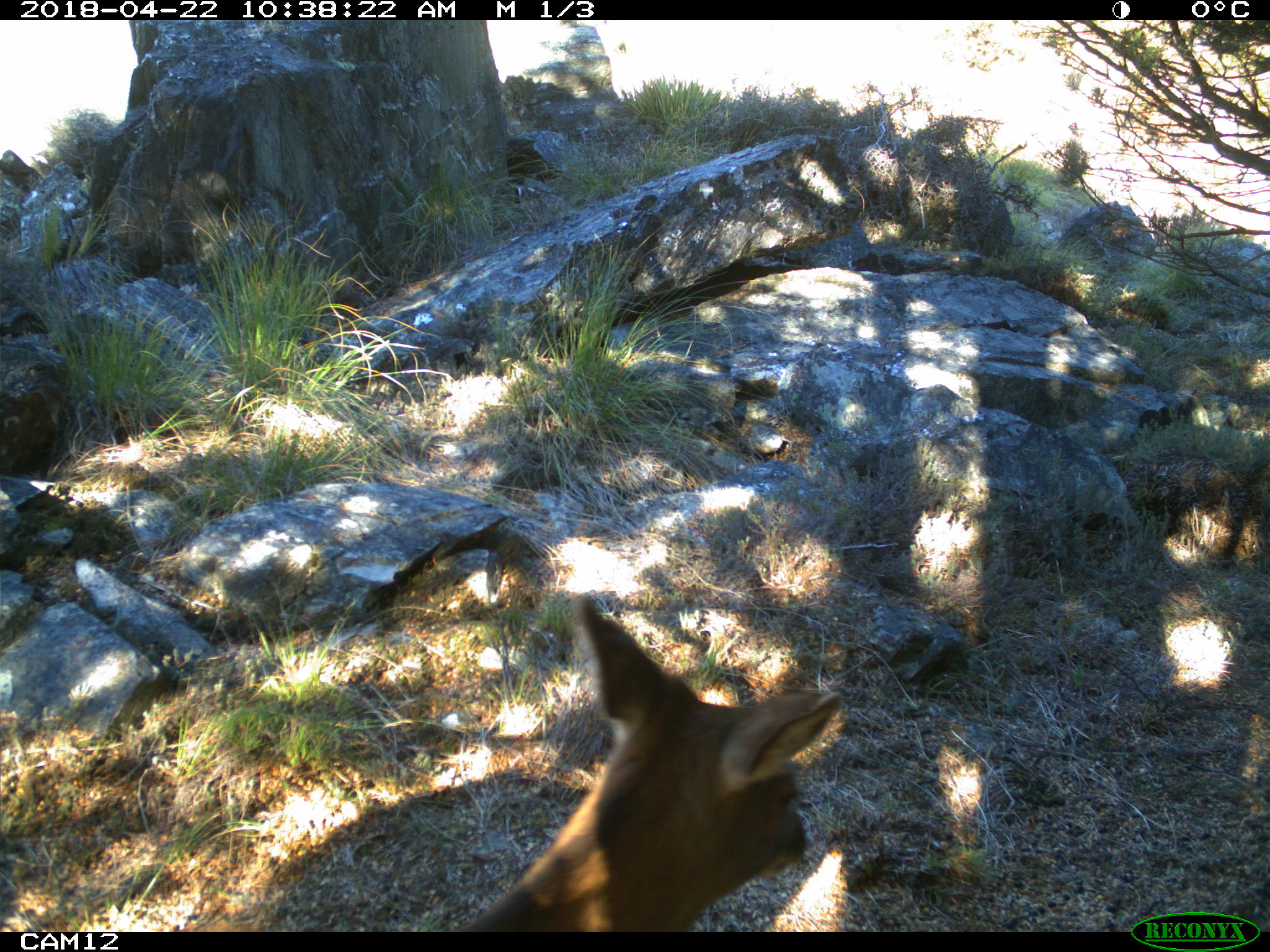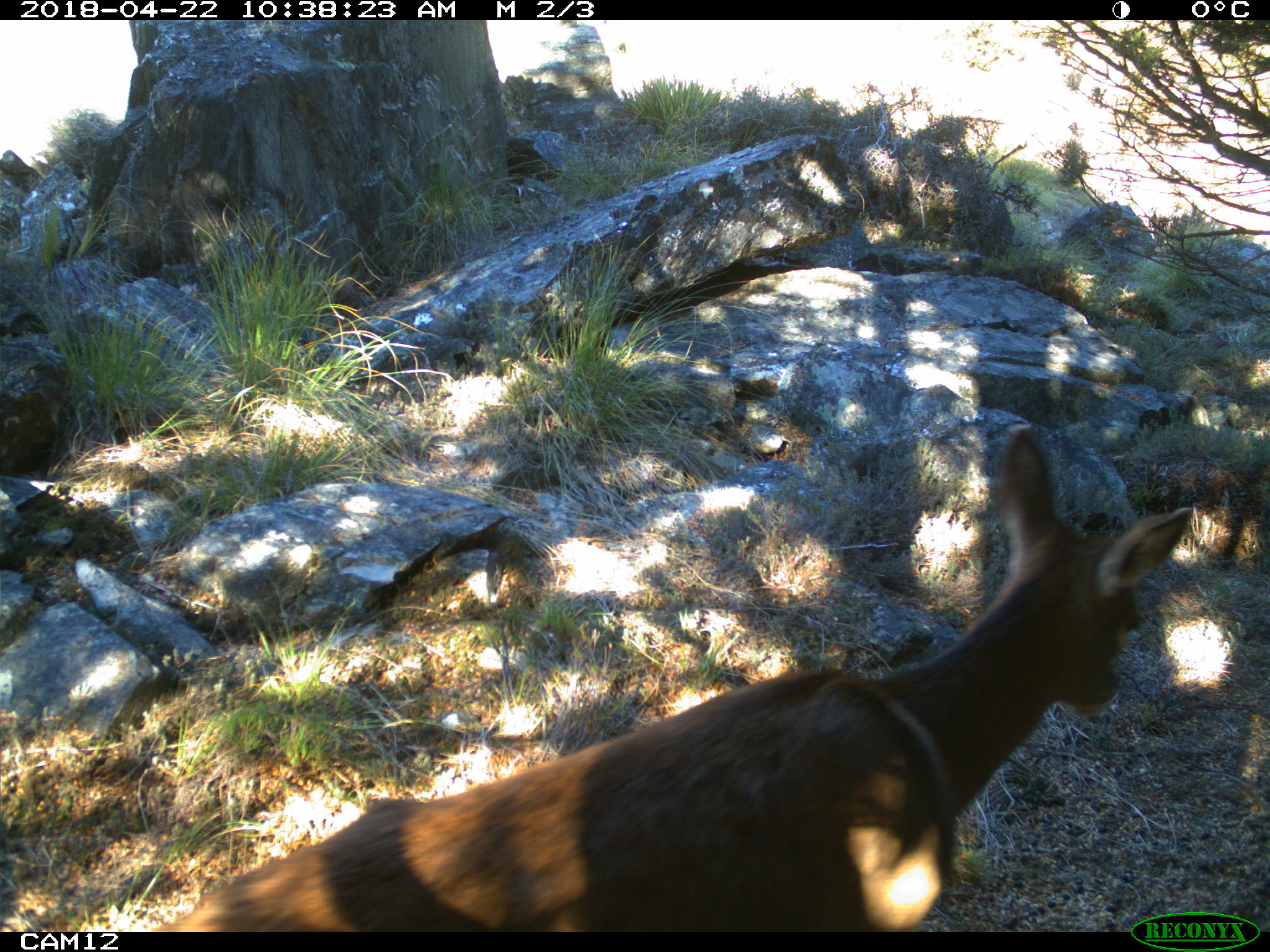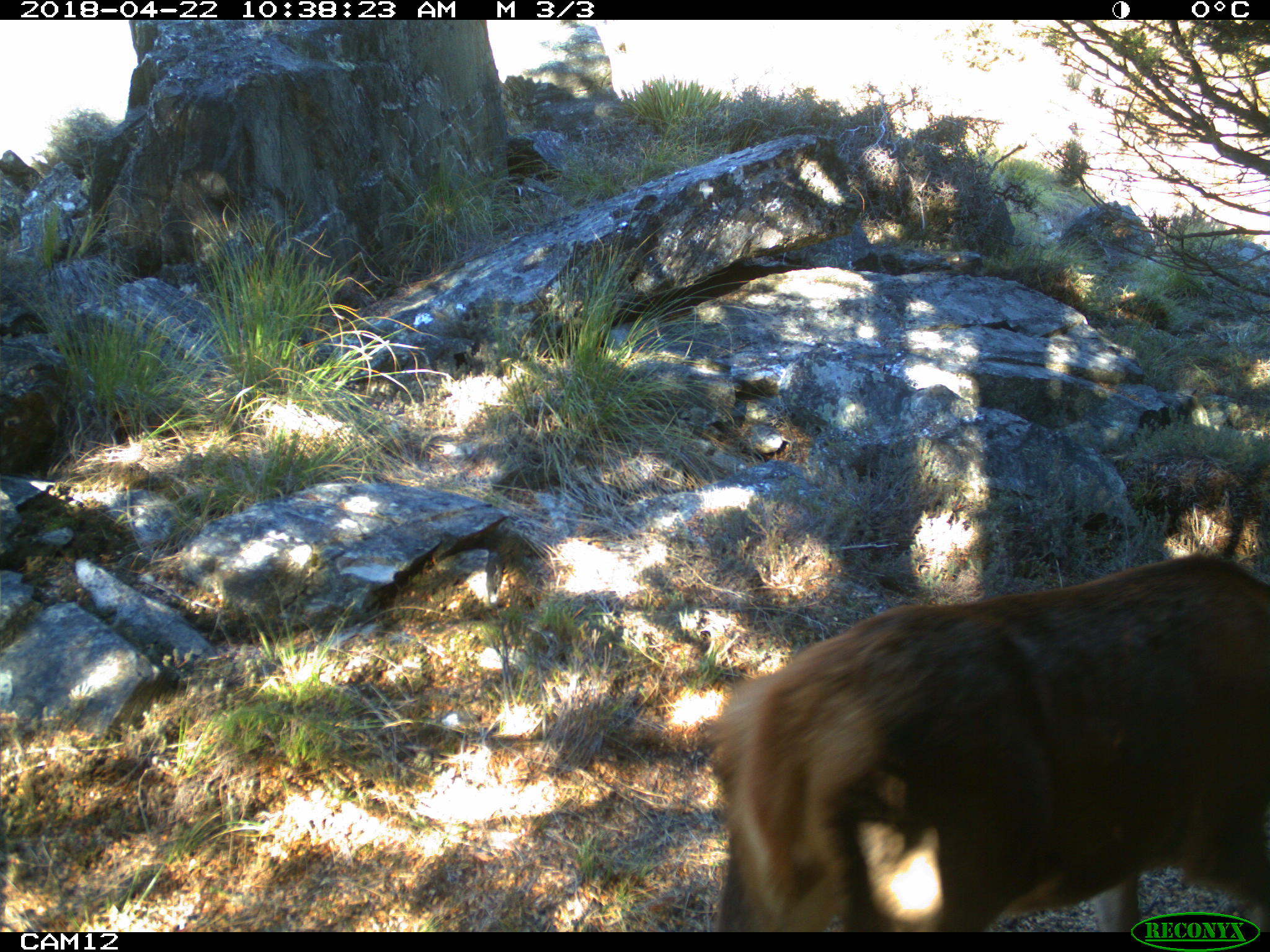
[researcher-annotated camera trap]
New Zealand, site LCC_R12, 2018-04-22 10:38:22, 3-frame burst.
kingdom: Animalia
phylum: Chordata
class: Mammalia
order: Artiodactyla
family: Cervidae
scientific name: Cervidae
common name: deer